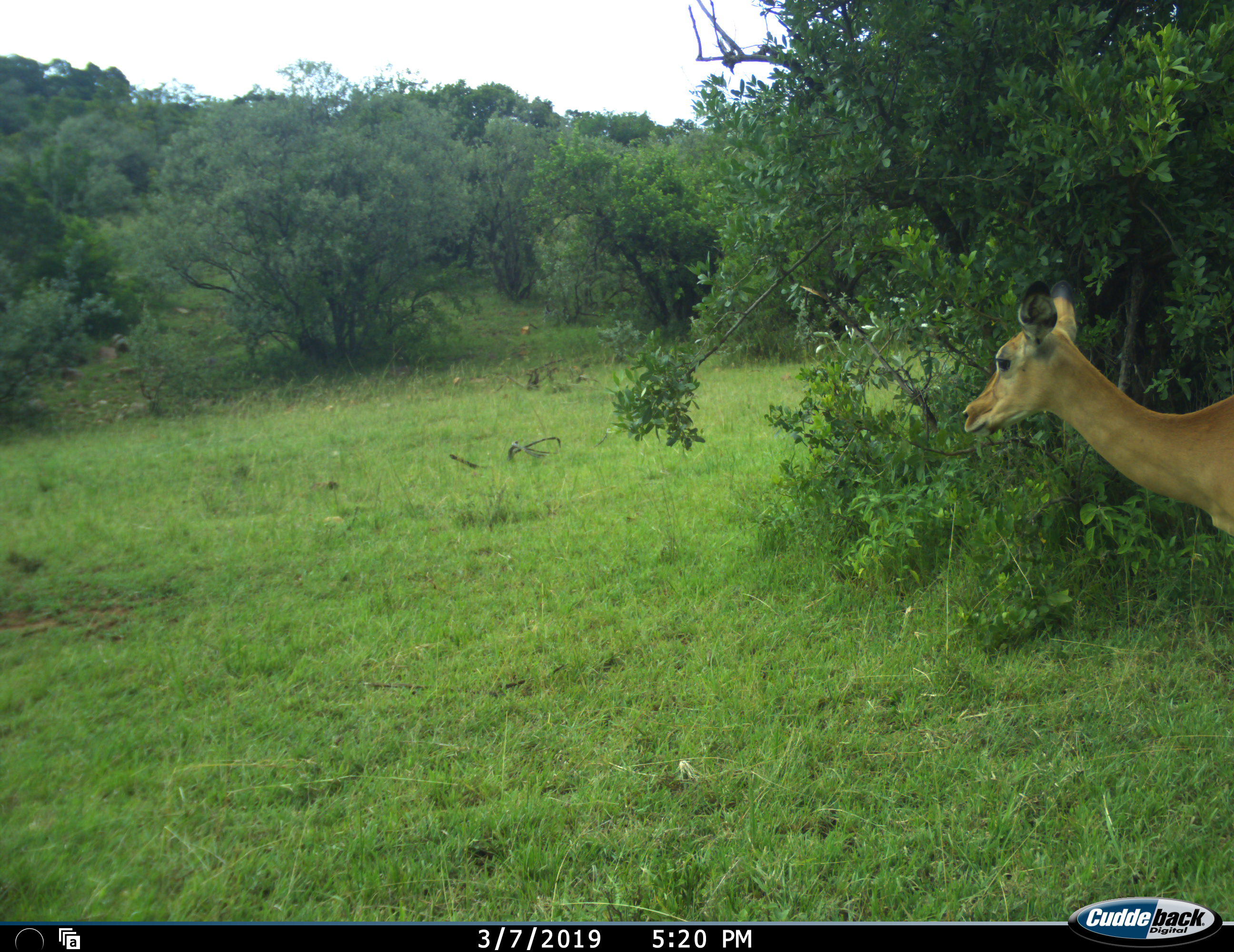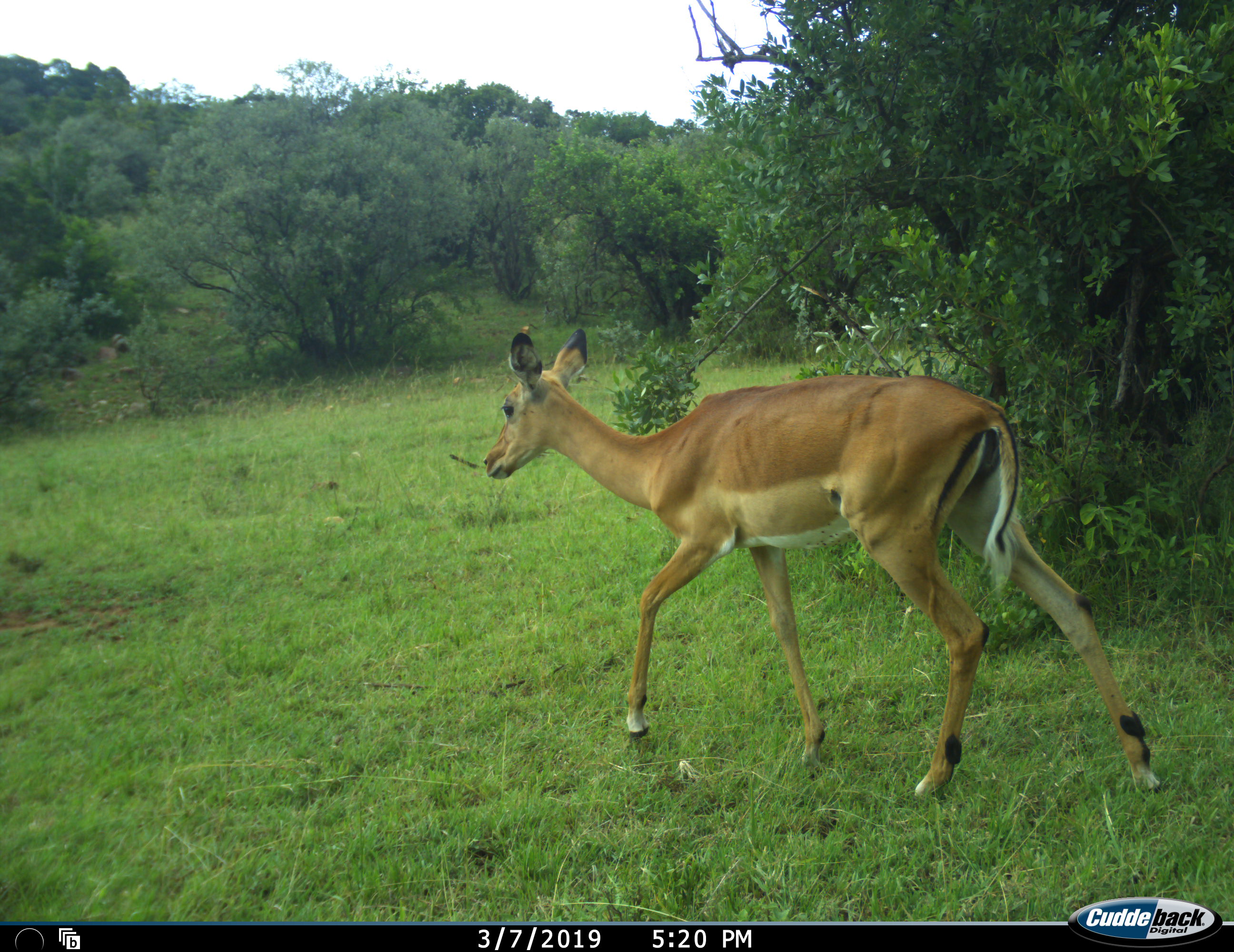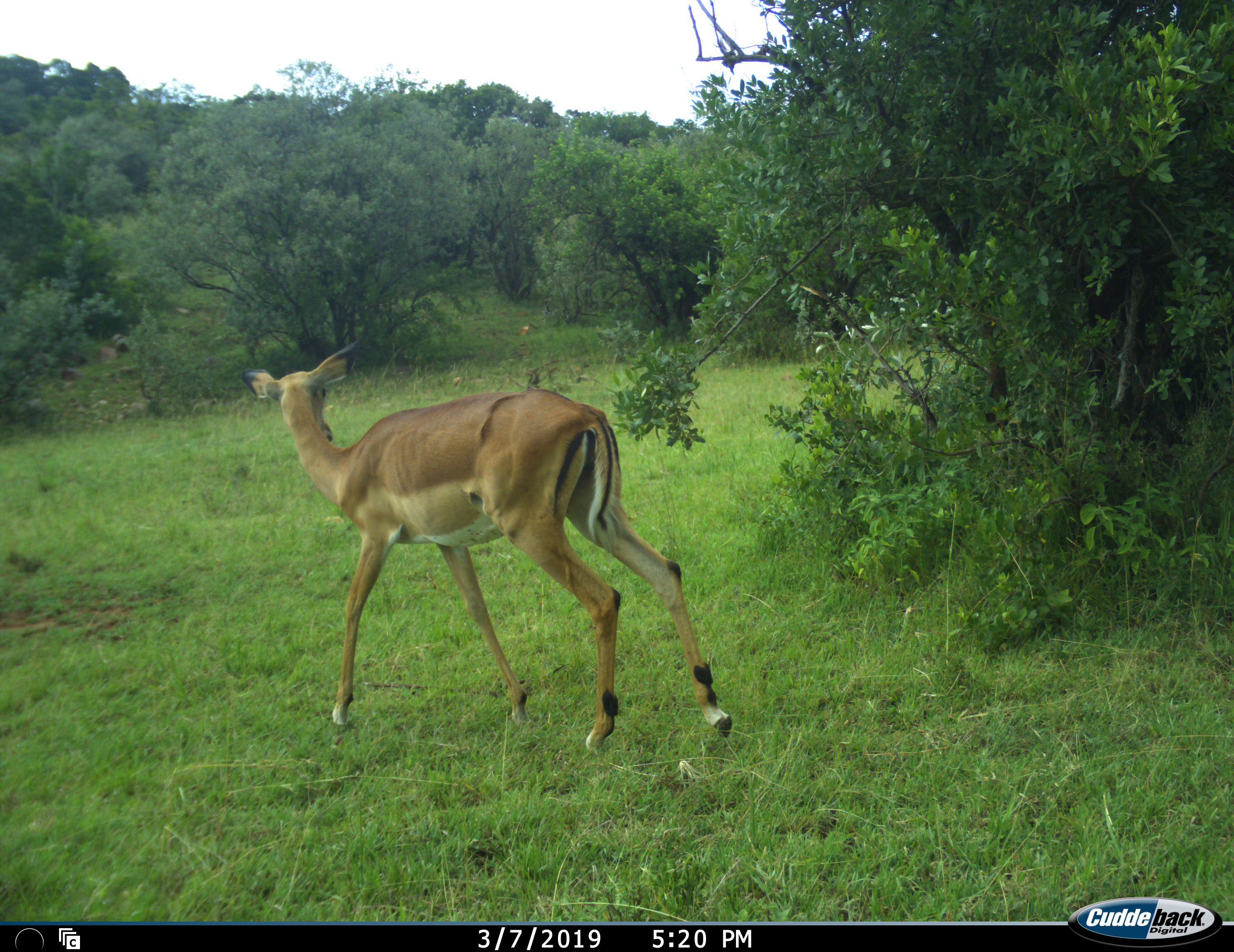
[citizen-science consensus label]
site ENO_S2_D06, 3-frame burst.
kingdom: Animalia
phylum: Chordata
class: Mammalia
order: Artiodactyla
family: Bovidae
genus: Aepyceros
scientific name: Aepyceros melampus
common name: impala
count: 1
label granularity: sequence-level